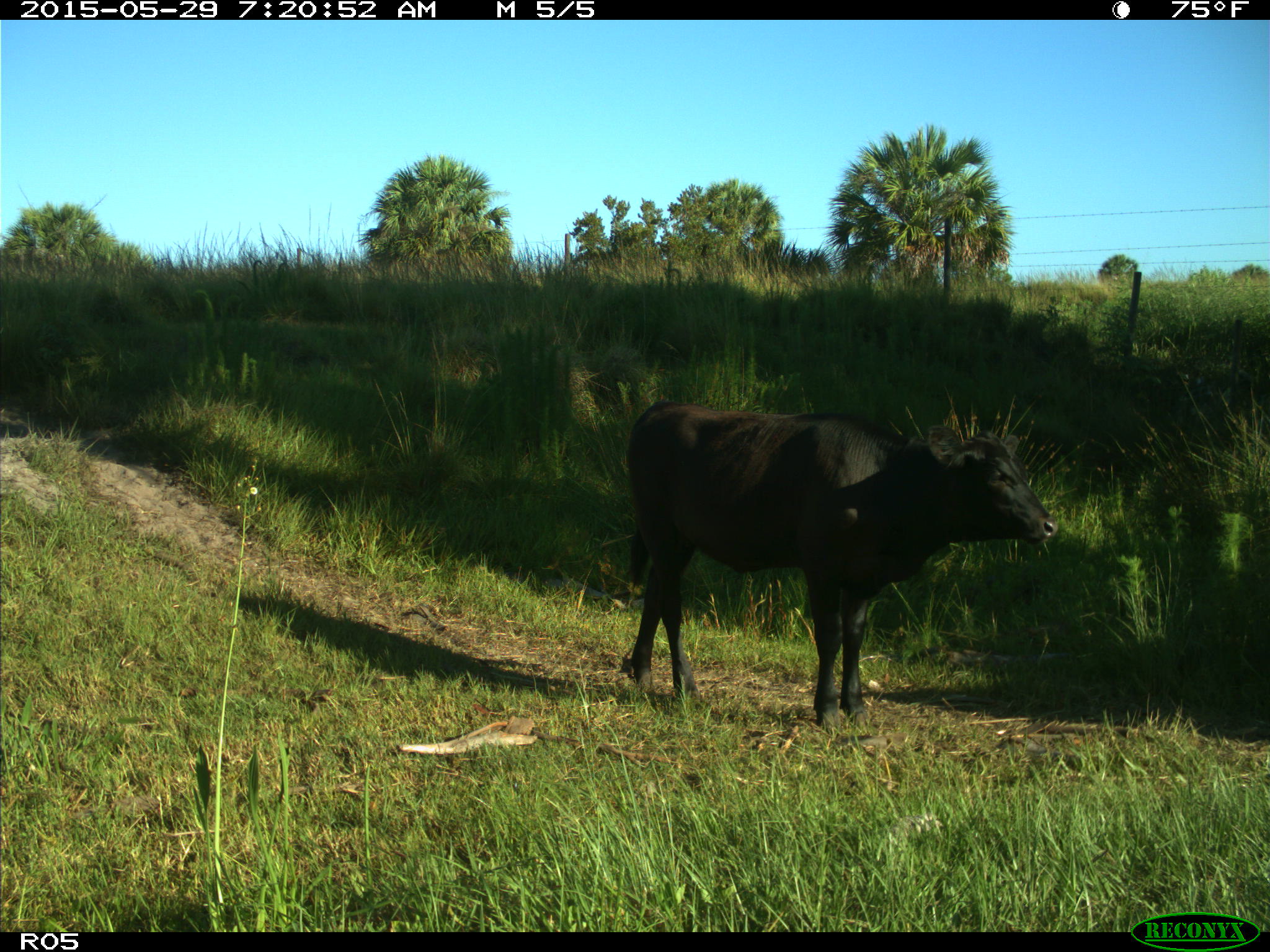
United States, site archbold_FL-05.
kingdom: Animalia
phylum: Chordata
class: Mammalia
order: Artiodactyla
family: Bovidae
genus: Bos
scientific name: Bos taurus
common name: domestic cow